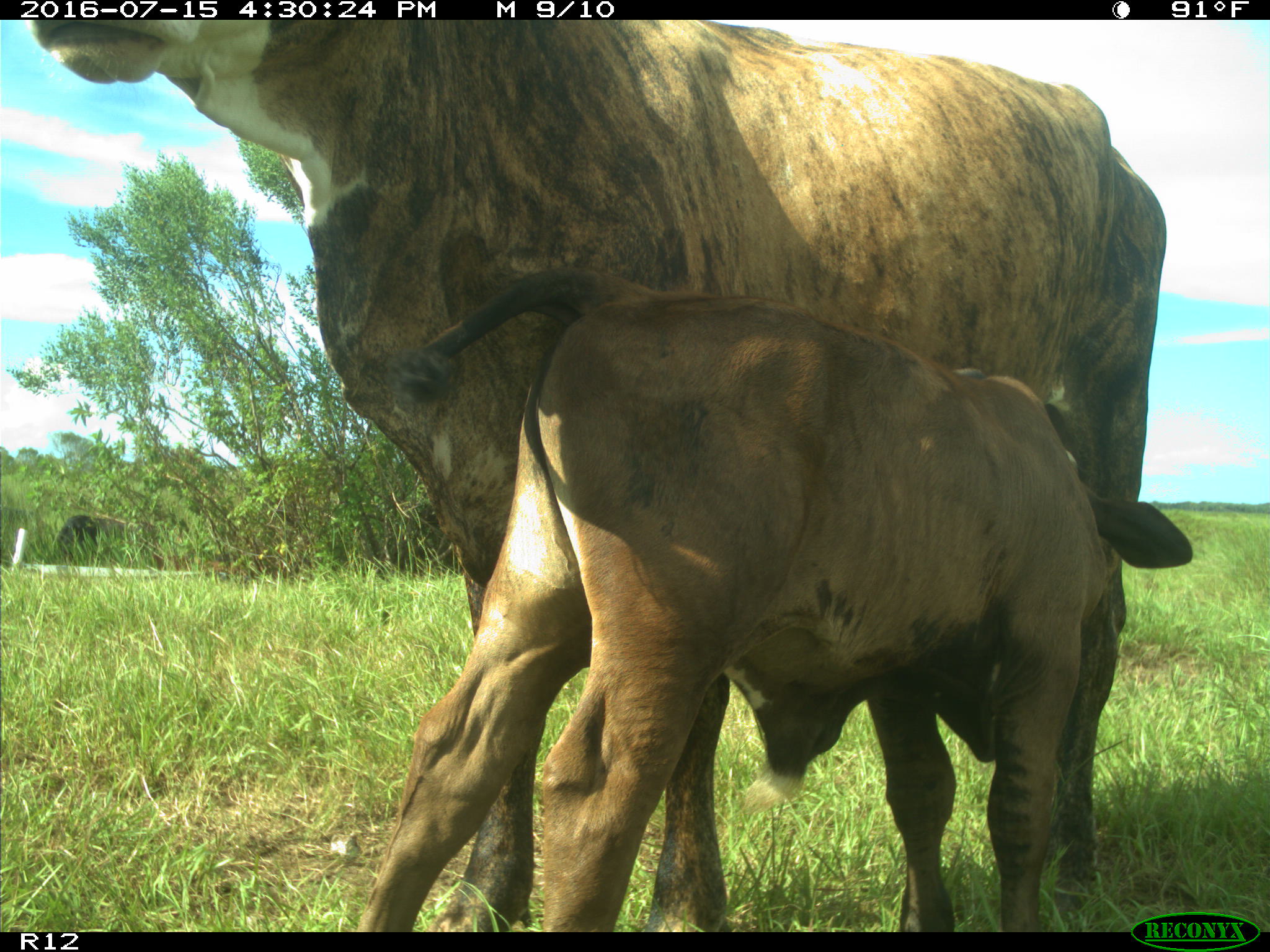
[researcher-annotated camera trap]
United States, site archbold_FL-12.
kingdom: Animalia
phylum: Chordata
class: Mammalia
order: Artiodactyla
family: Bovidae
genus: Bos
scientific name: Bos taurus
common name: domestic cow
Bos taurus (domestic cow).